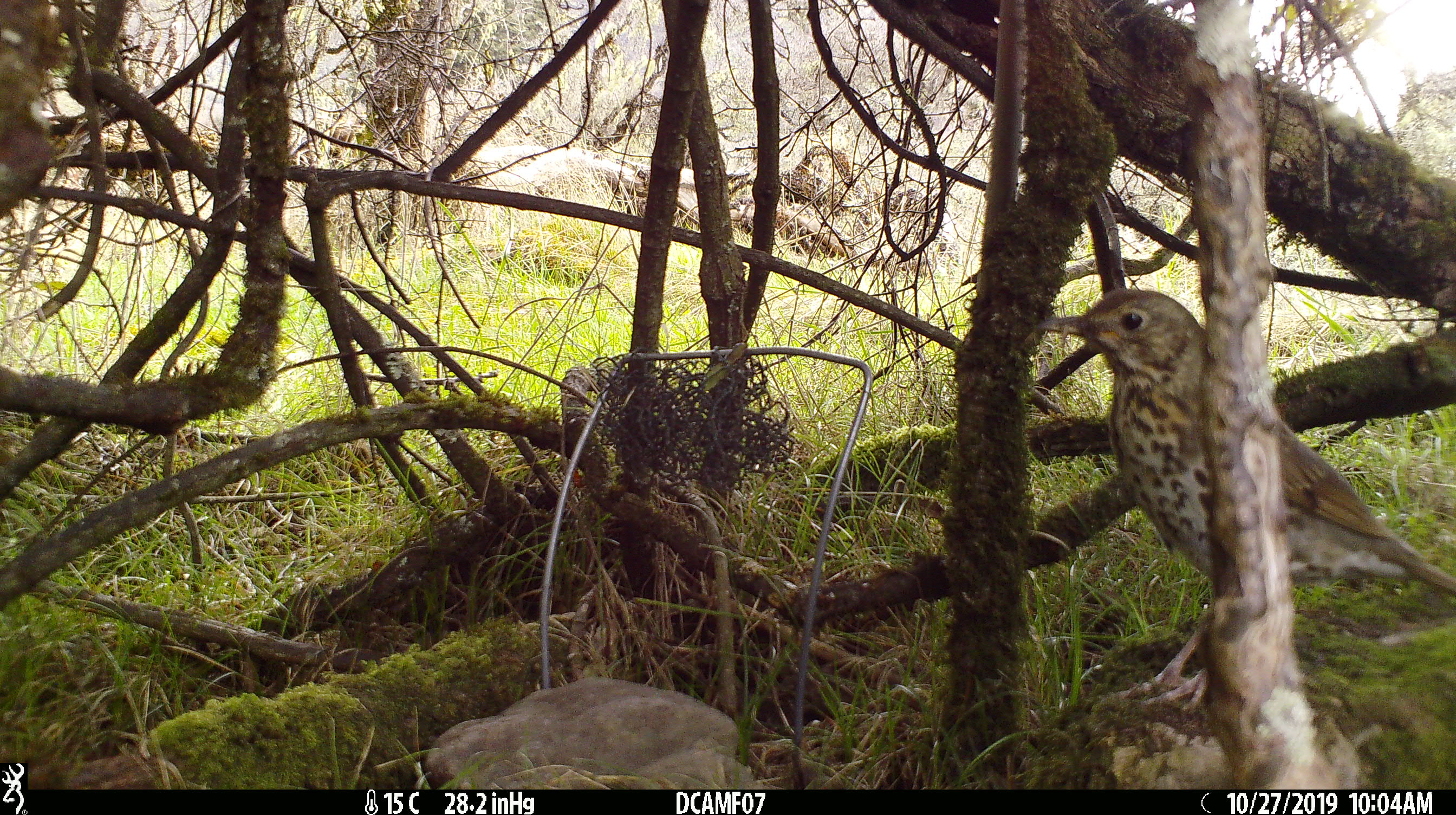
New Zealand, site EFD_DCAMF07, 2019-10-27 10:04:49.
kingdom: Animalia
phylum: Chordata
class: Aves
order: Passeriformes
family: Turdidae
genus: Turdus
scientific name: Turdus philomelos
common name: song thrush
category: thrush